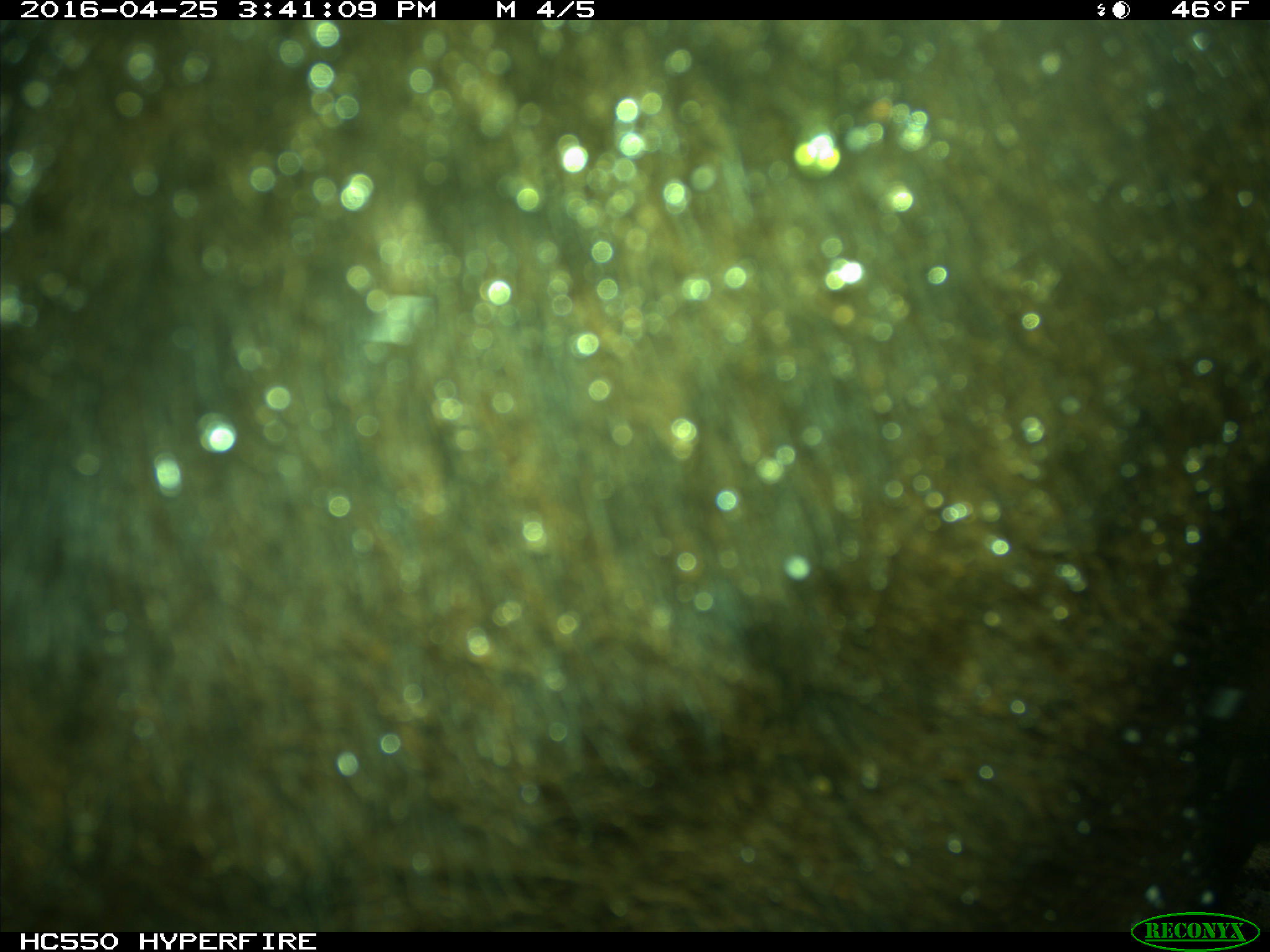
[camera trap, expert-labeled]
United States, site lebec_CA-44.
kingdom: Animalia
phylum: Chordata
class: Mammalia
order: Artiodactyla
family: Bovidae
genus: Bos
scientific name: Bos taurus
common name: domestic cow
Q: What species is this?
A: Bos taurus (domestic cow).